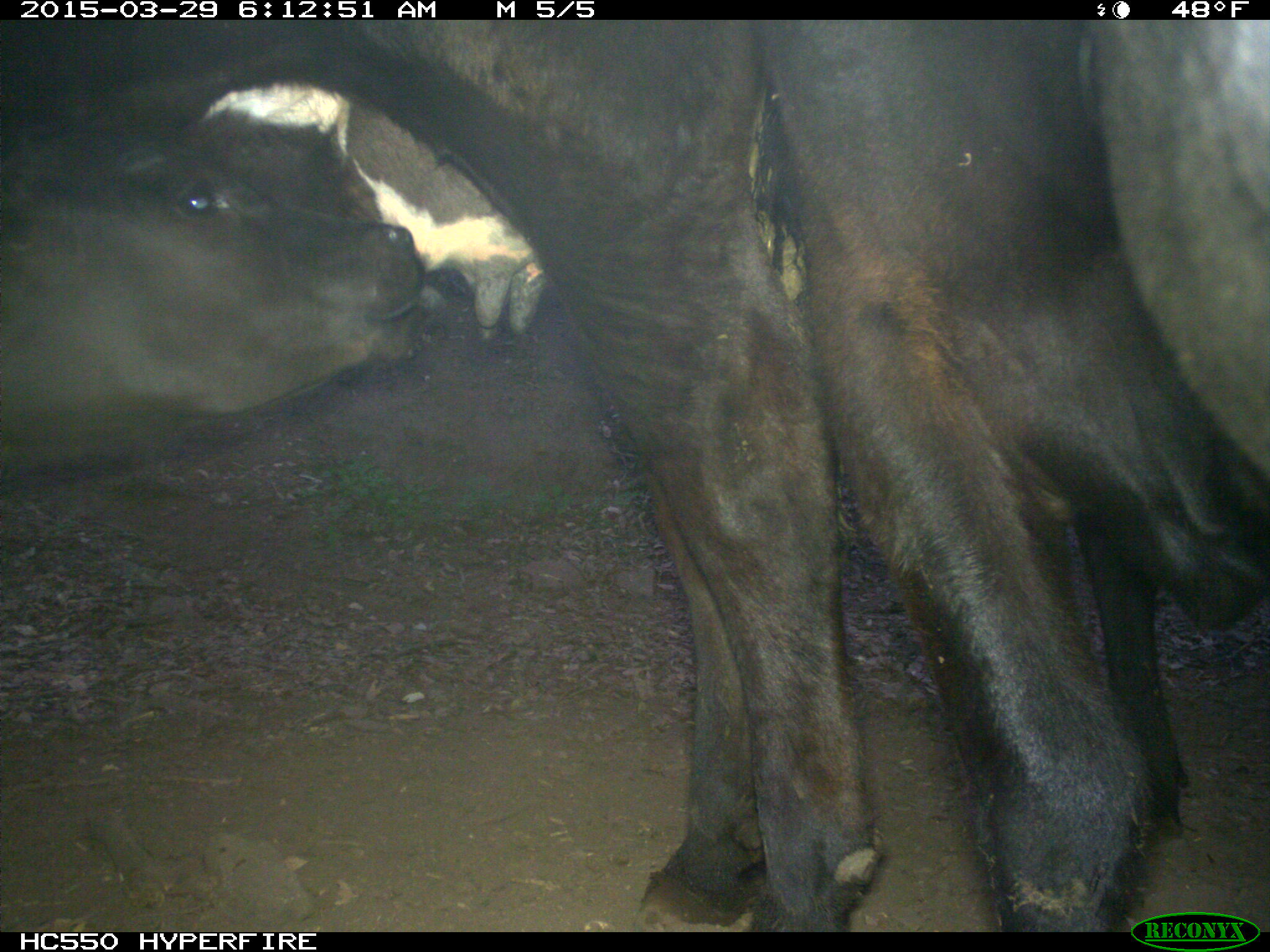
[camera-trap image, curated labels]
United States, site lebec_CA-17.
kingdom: Animalia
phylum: Chordata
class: Mammalia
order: Artiodactyla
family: Bovidae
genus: Bos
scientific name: Bos taurus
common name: domestic cow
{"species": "Bos taurus (domestic cow)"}